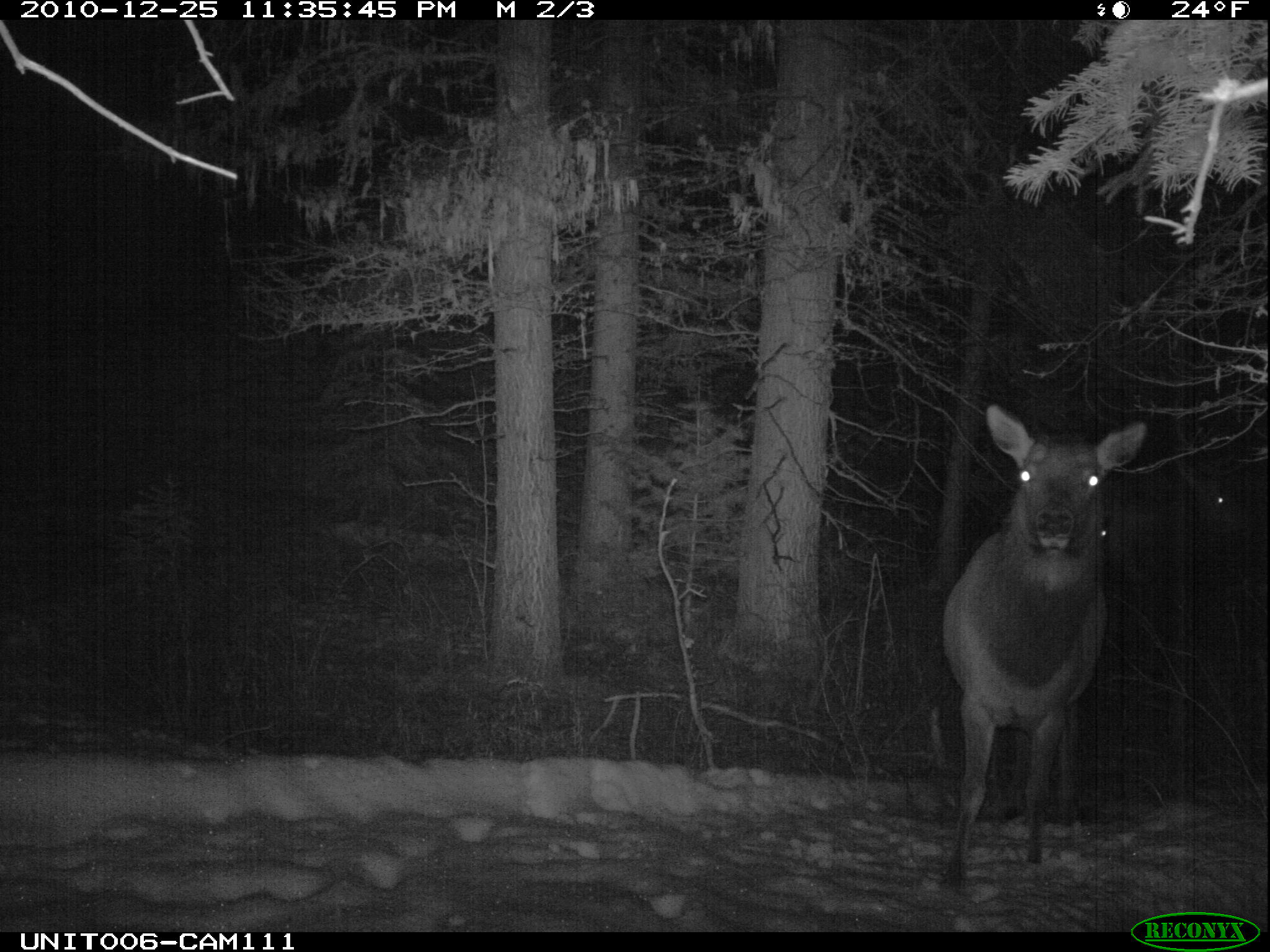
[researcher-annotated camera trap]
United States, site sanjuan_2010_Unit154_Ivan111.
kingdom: Animalia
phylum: Chordata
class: Mammalia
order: Artiodactyla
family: Cervidae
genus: Cervus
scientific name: Cervus elaphus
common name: red deer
Cervus elaphus (red deer).